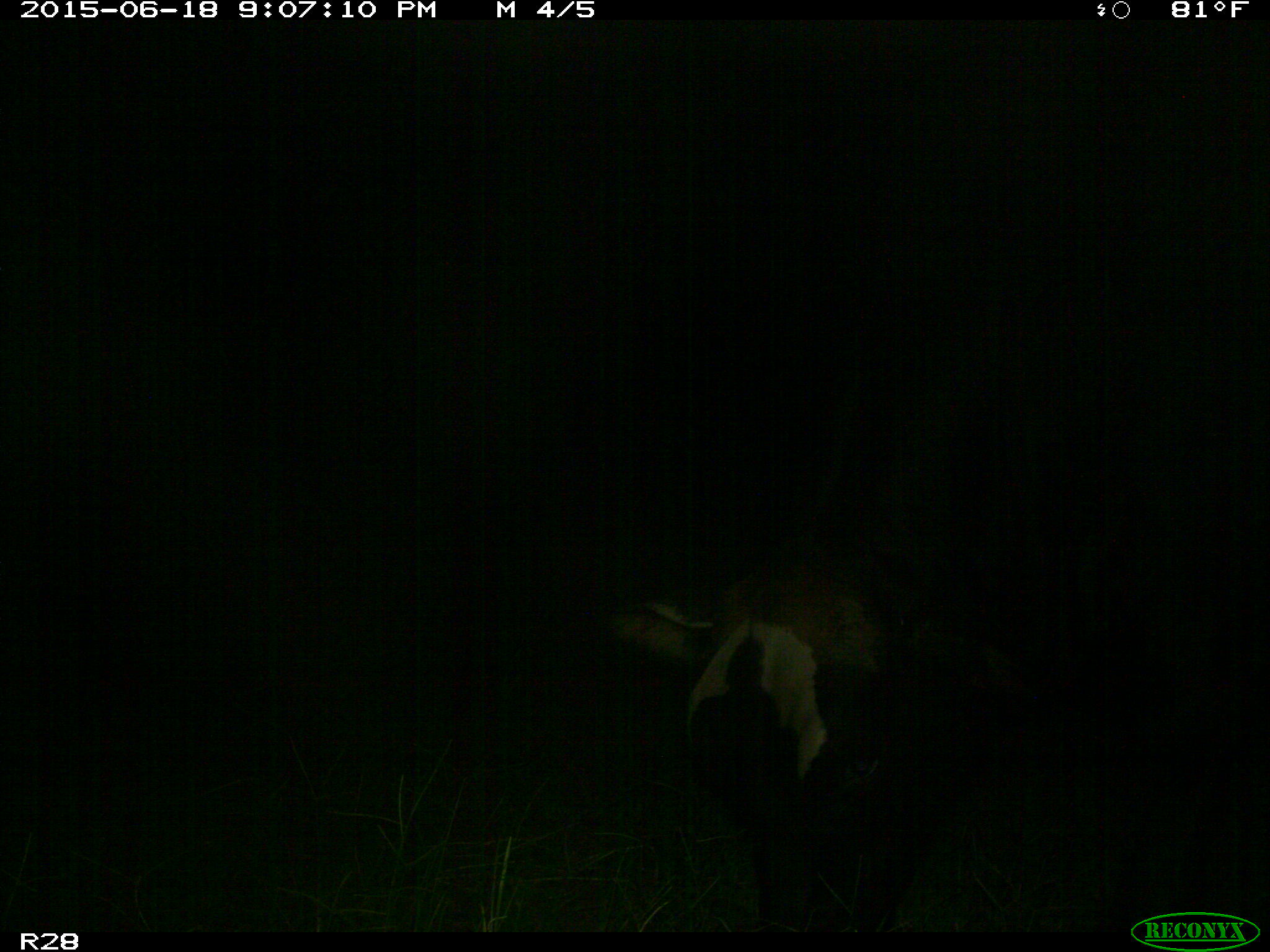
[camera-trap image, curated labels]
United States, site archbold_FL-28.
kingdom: Animalia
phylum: Chordata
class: Mammalia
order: Artiodactyla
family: Bovidae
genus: Bos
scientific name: Bos taurus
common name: domestic cow